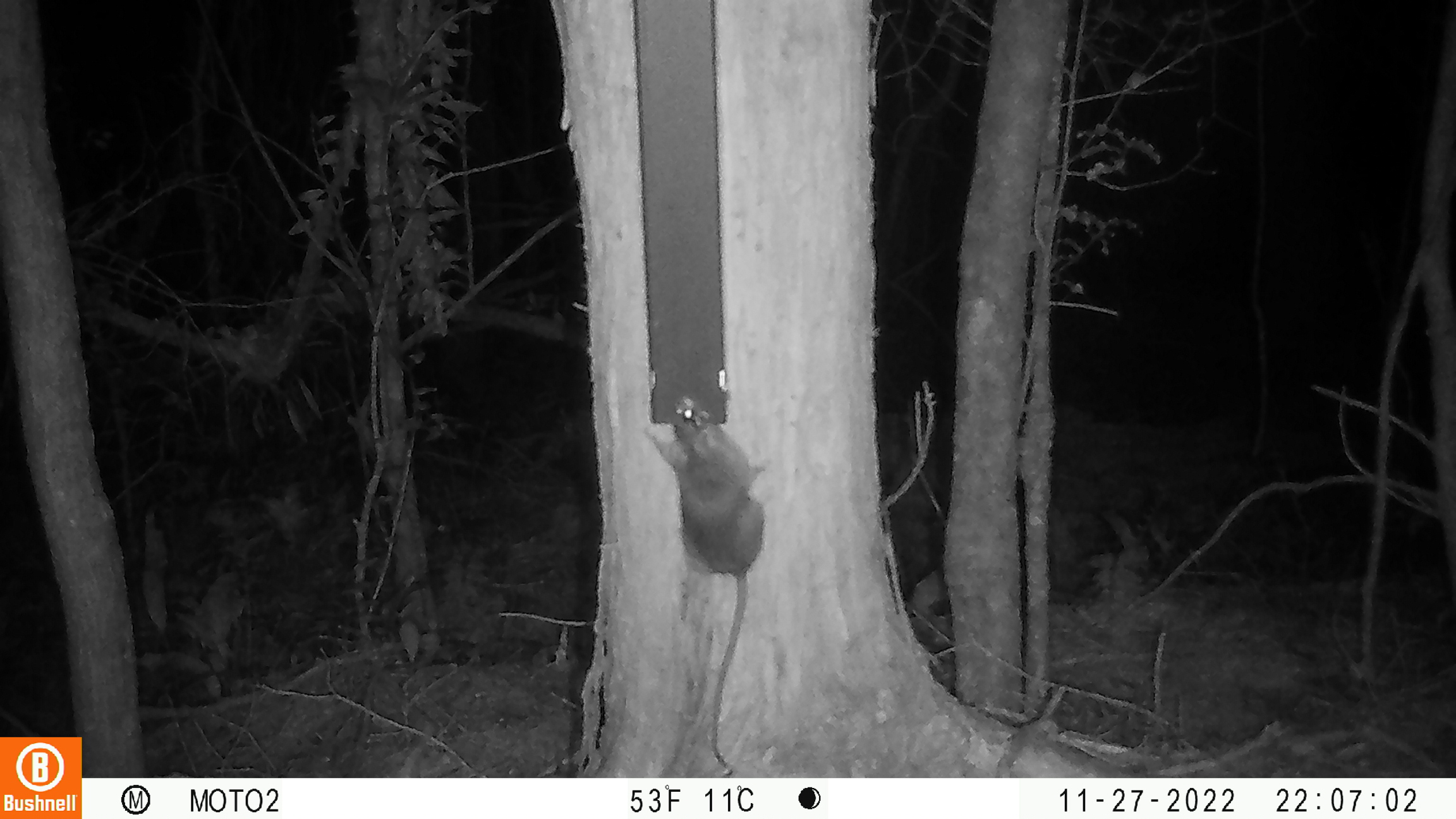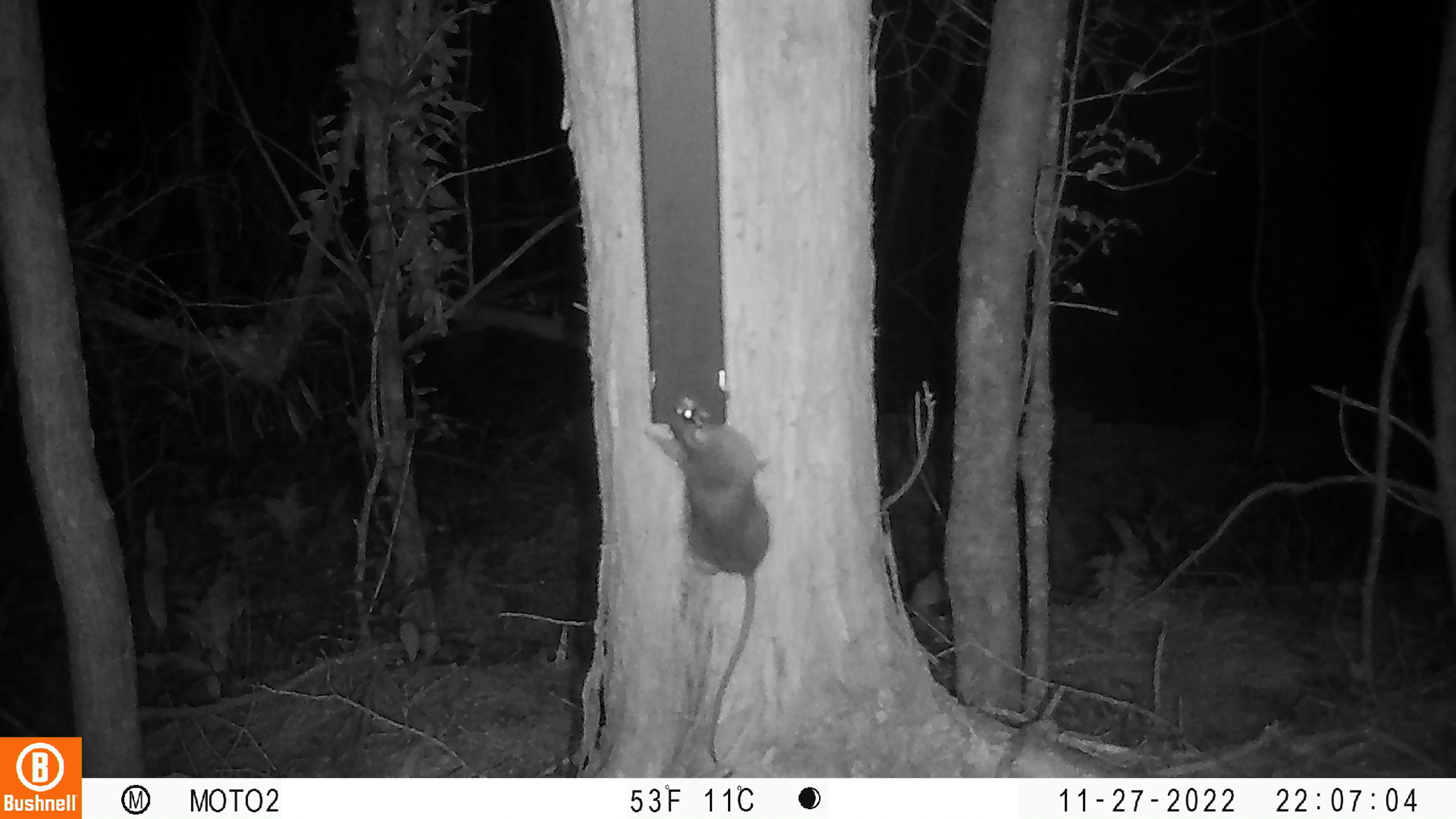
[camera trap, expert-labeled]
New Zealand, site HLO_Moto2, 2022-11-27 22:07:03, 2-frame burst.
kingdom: Animalia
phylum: Chordata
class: Mammalia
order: Rodentia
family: Muridae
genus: Rattus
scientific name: Rattus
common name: rat